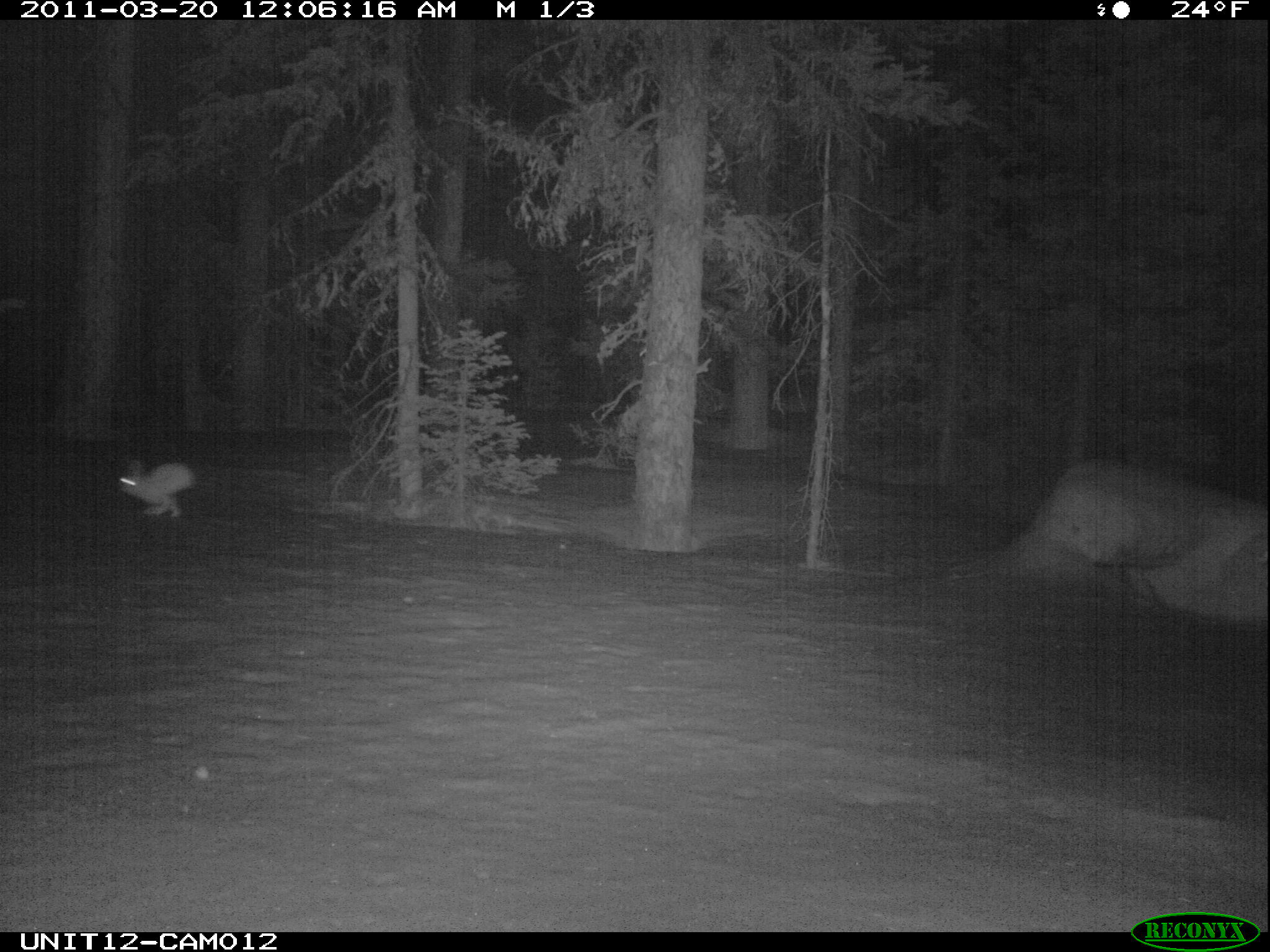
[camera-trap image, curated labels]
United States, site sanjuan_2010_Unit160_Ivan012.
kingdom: Animalia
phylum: Chordata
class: Mammalia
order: Lagomorpha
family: Leporidae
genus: Lepus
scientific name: Lepus americanus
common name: snowshoe hare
Lepus americanus (snowshoe hare).